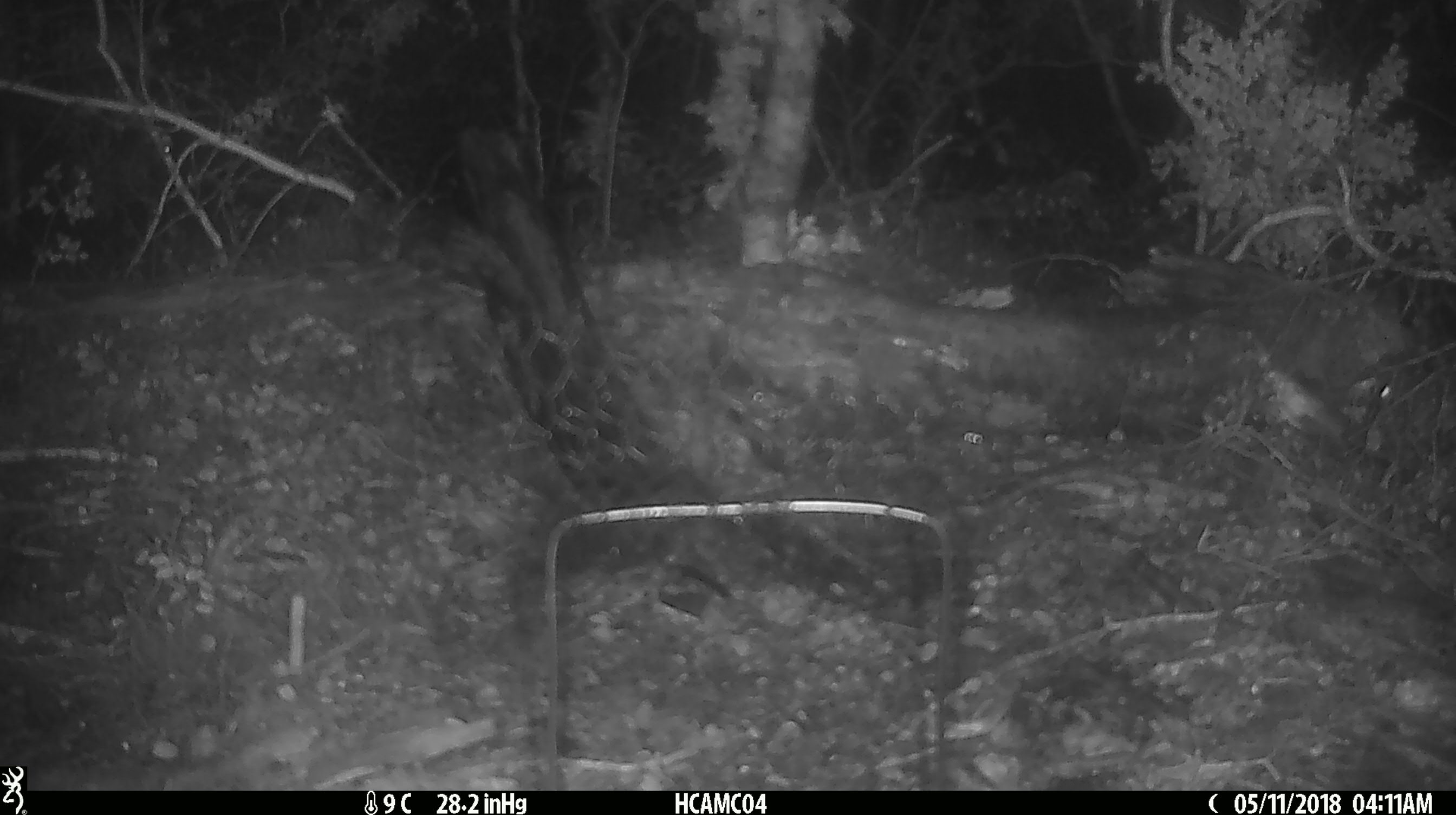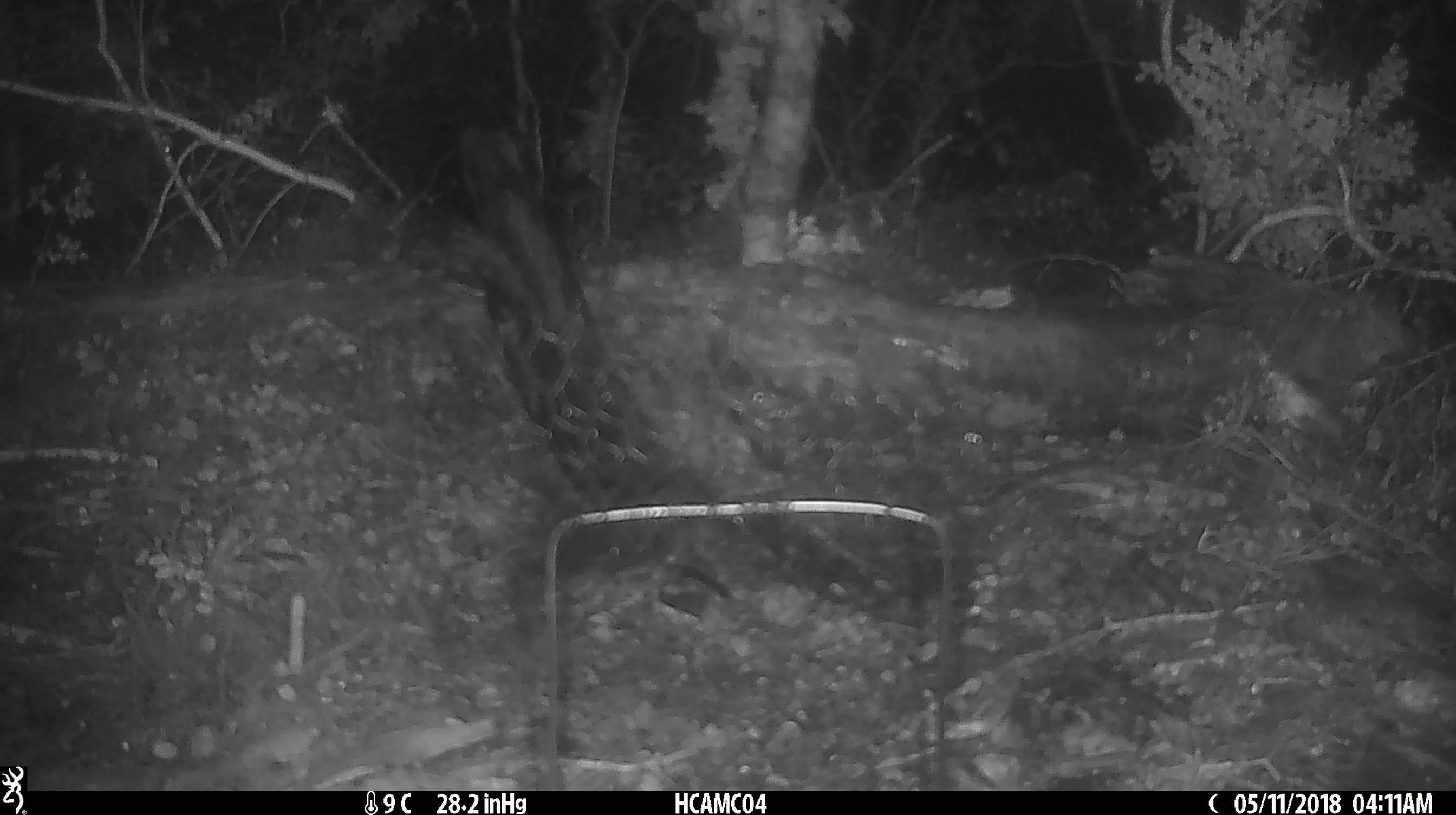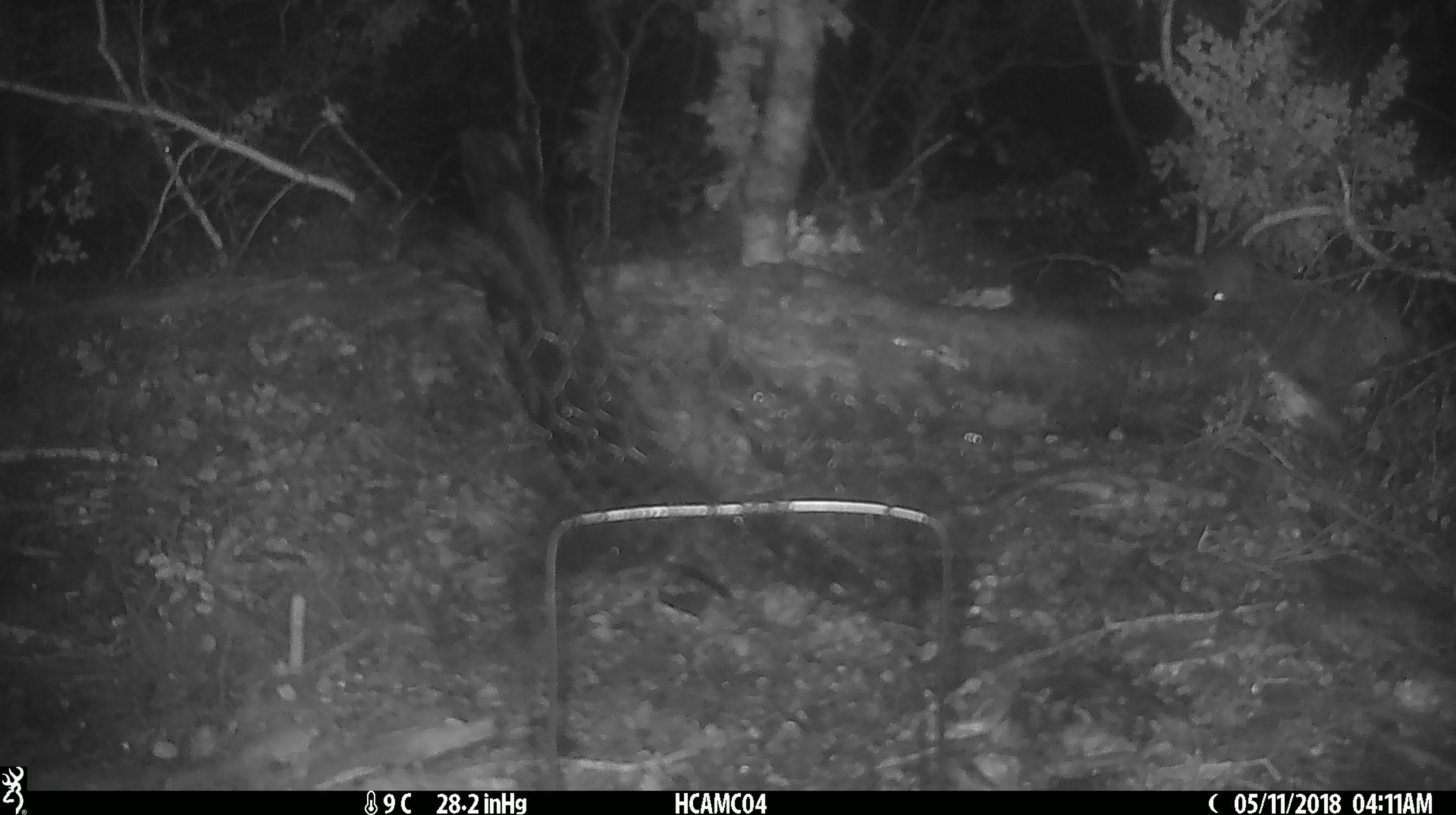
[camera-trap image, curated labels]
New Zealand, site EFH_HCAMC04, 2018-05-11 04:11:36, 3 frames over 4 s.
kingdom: Animalia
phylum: Chordata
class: Mammalia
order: Rodentia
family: Muridae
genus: Mus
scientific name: Mus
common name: mouse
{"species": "mouse (Mus)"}